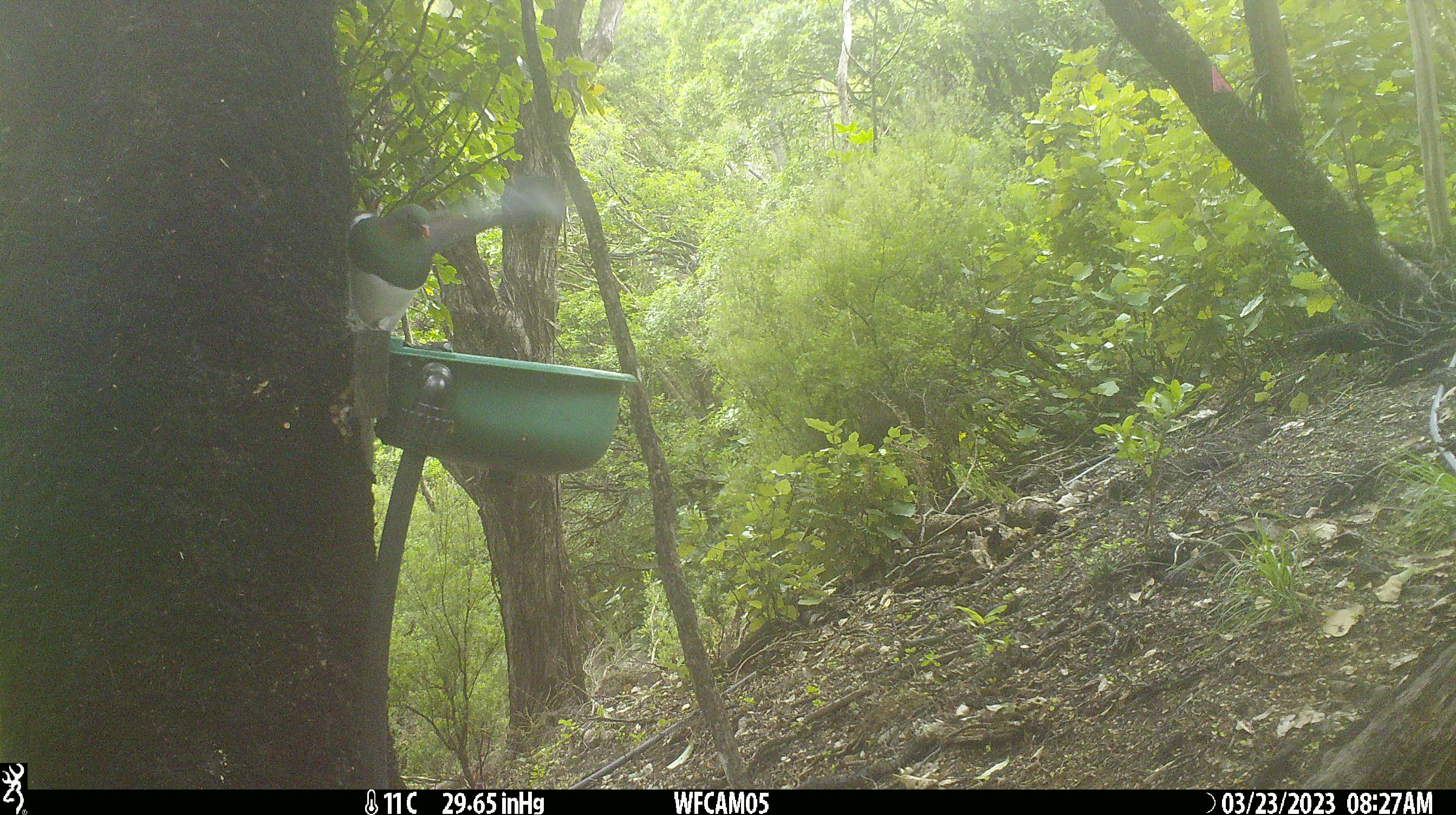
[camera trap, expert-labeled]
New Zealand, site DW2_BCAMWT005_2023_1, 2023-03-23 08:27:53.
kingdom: Animalia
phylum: Chordata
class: Aves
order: Columbiformes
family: Columbidae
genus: Hemiphaga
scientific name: Hemiphaga novaeseelandiae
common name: new zealand pigeon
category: kereru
Kereru (new zealand pigeon) (Hemiphaga novaeseelandiae).